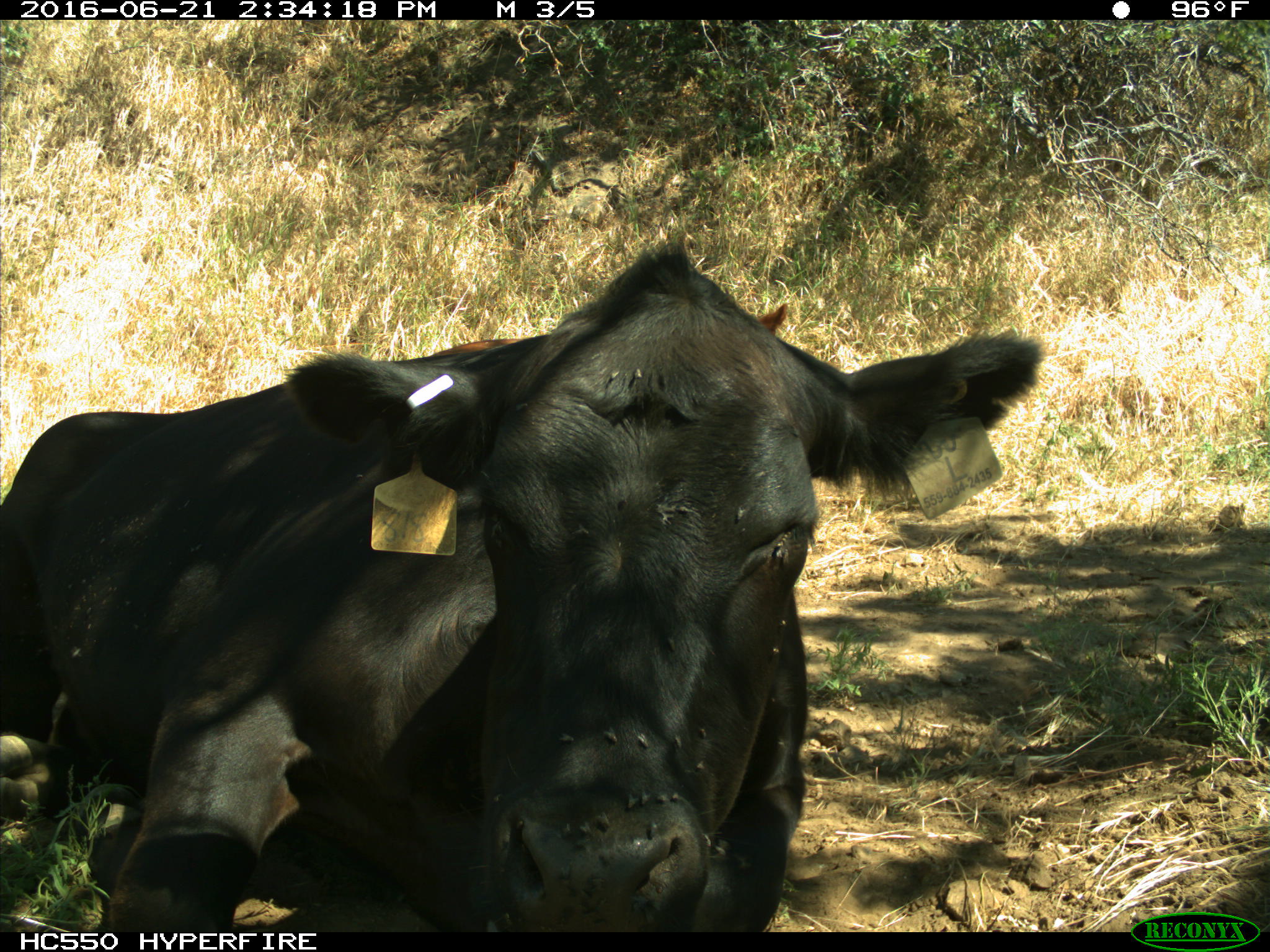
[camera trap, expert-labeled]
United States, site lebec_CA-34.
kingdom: Animalia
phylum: Chordata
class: Mammalia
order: Artiodactyla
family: Bovidae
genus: Bos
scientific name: Bos taurus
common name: domestic cow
Bos taurus (domestic cow).